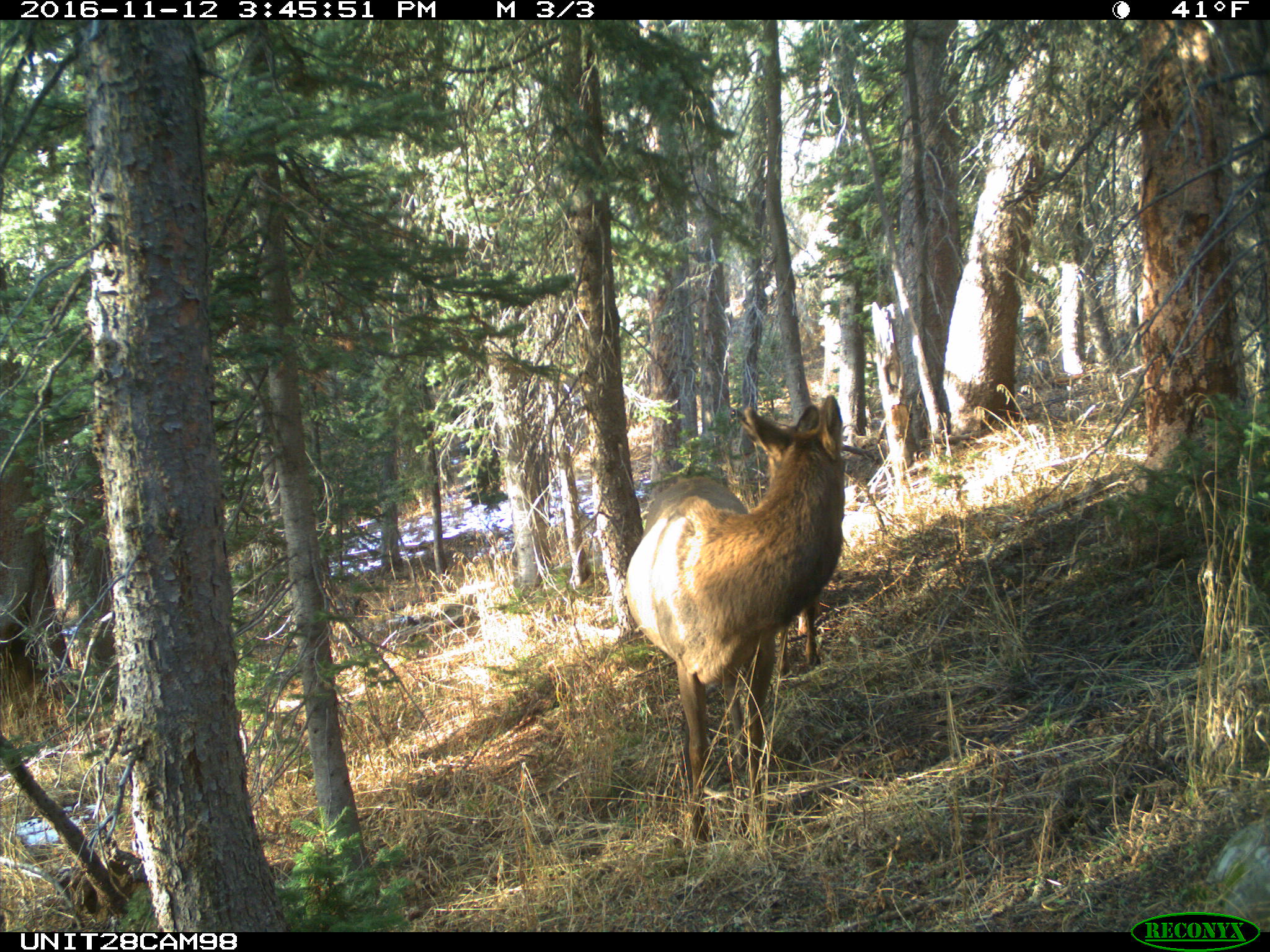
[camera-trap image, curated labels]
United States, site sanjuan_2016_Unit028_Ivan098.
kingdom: Animalia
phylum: Chordata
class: Mammalia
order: Artiodactyla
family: Cervidae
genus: Cervus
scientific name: Cervus elaphus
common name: red deer